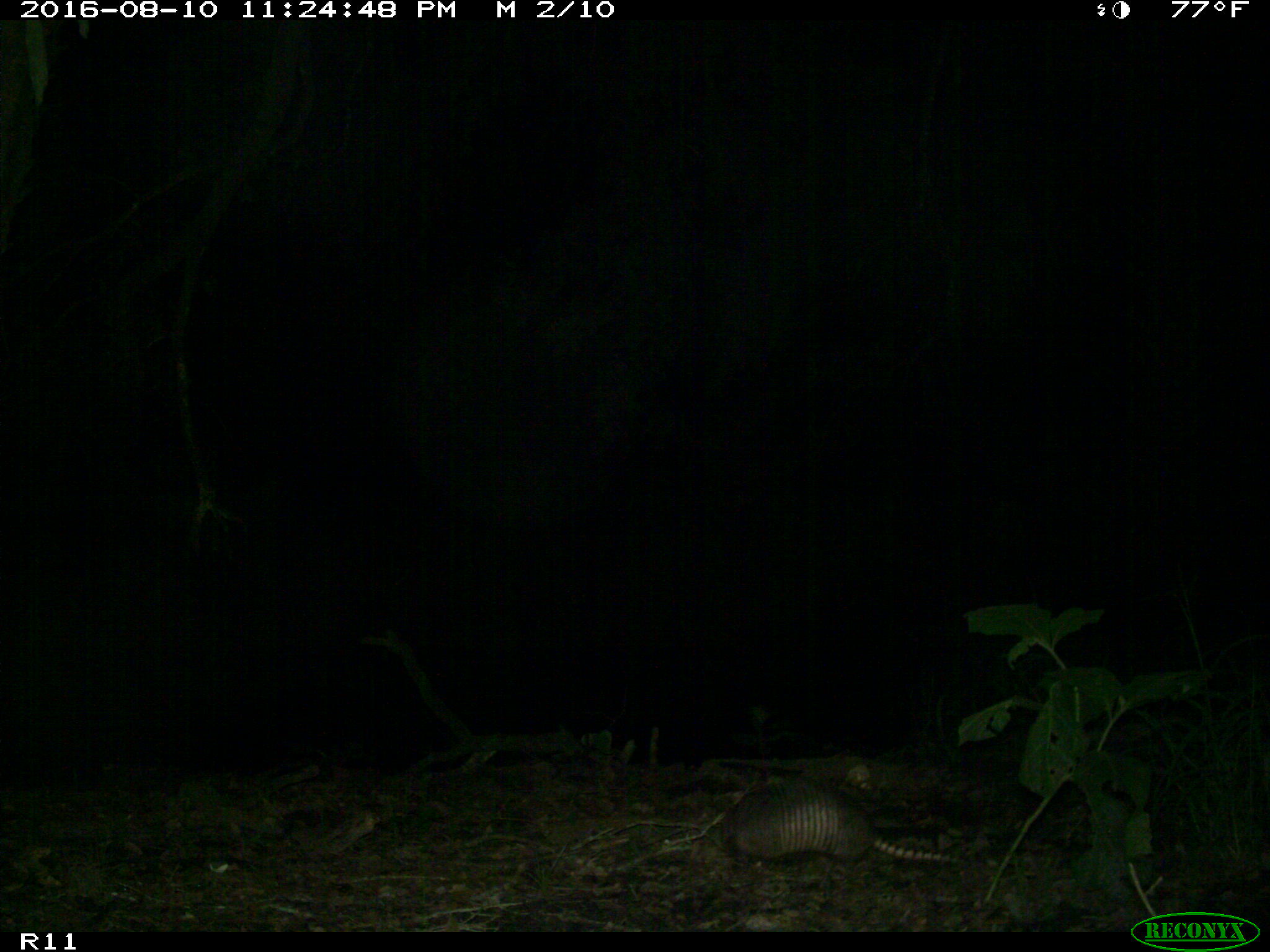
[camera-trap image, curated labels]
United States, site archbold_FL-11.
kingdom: Animalia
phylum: Chordata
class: Mammalia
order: Cingulata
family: Dasypodidae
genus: Dasypus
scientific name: Dasypus novemcinctus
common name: nine-banded armadillo